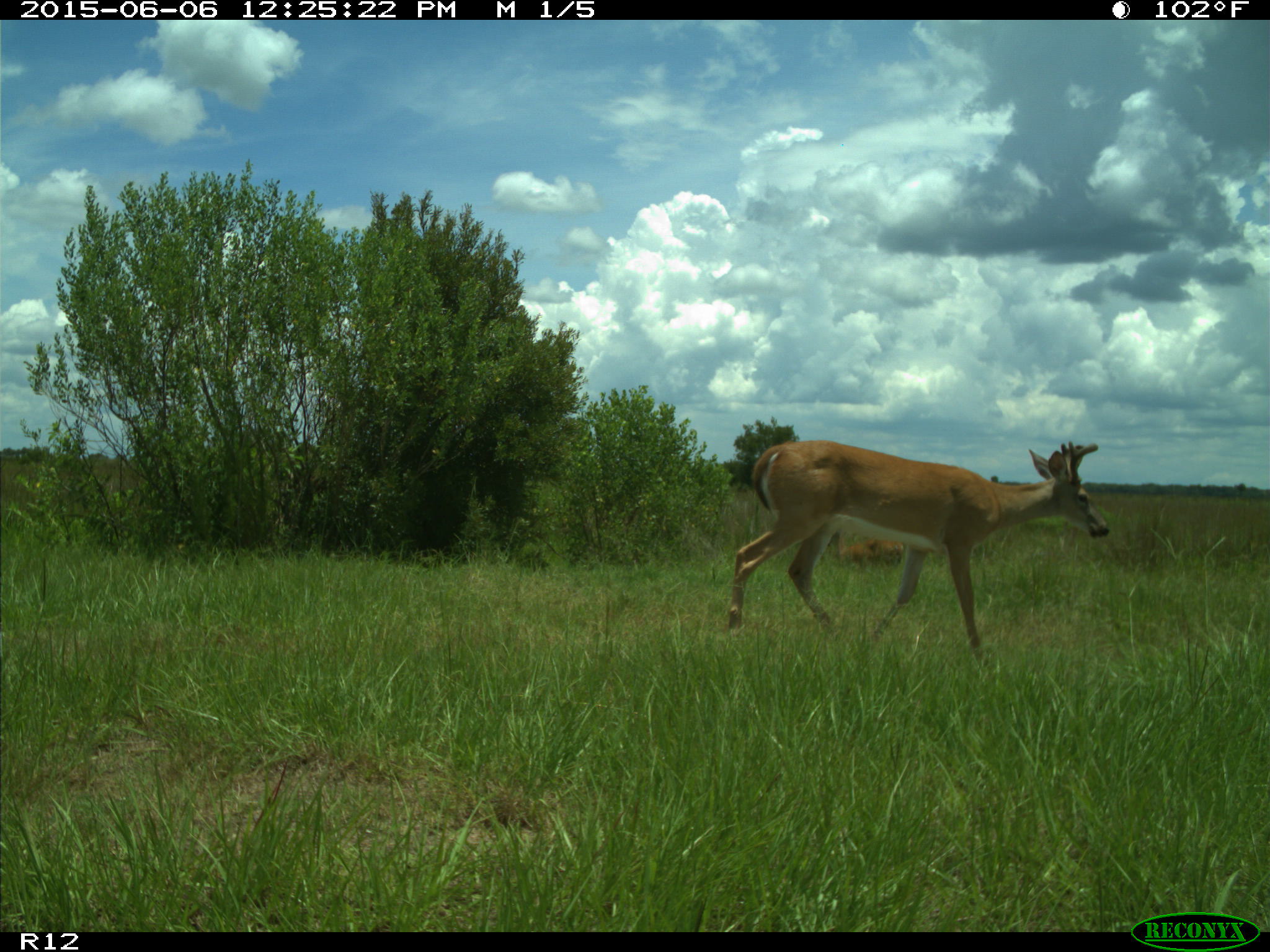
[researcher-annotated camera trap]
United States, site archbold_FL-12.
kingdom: Animalia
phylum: Chordata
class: Mammalia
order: Artiodactyla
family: Cervidae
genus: Odocoileus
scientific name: Odocoileus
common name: deer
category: unidentified deer